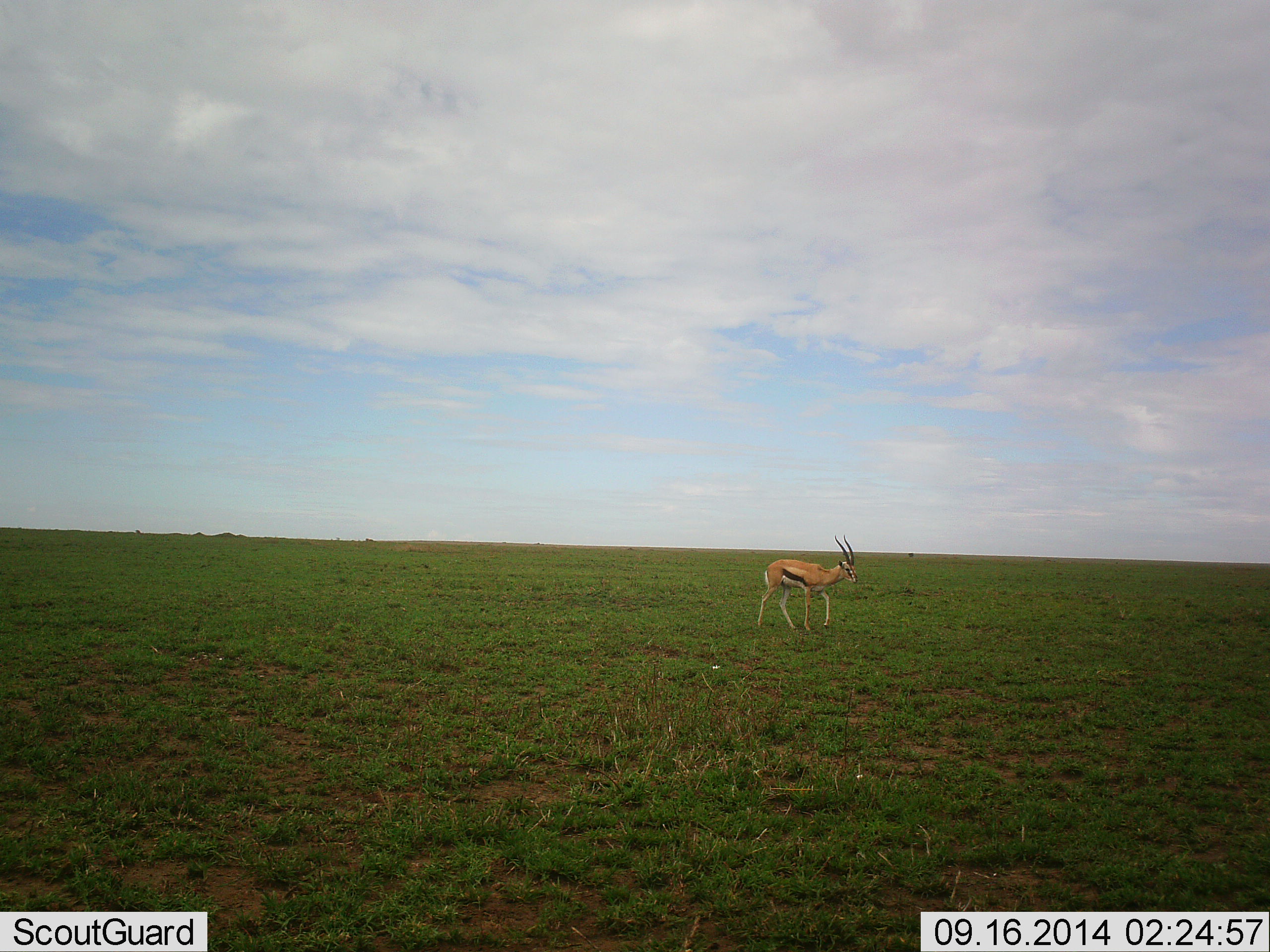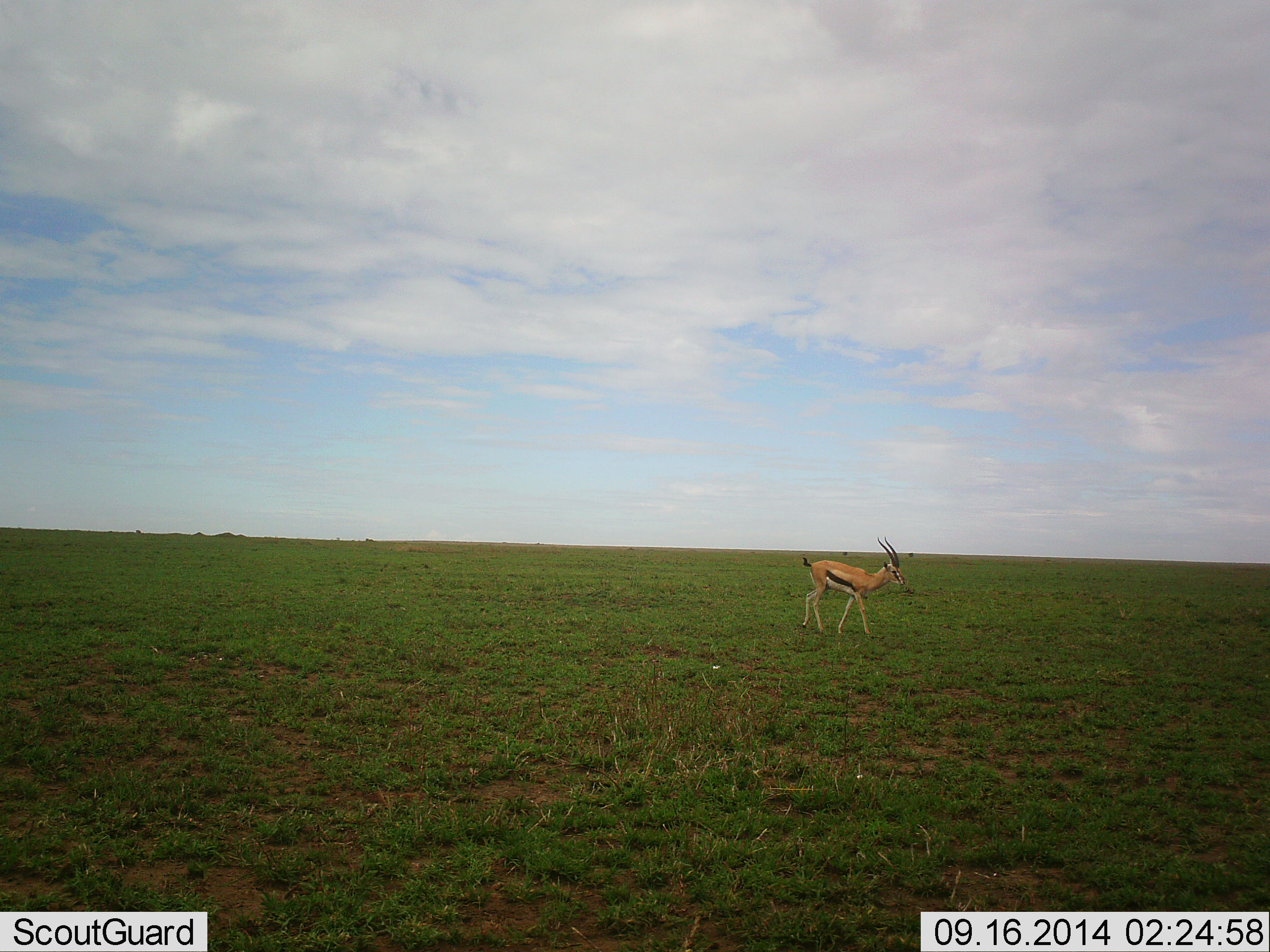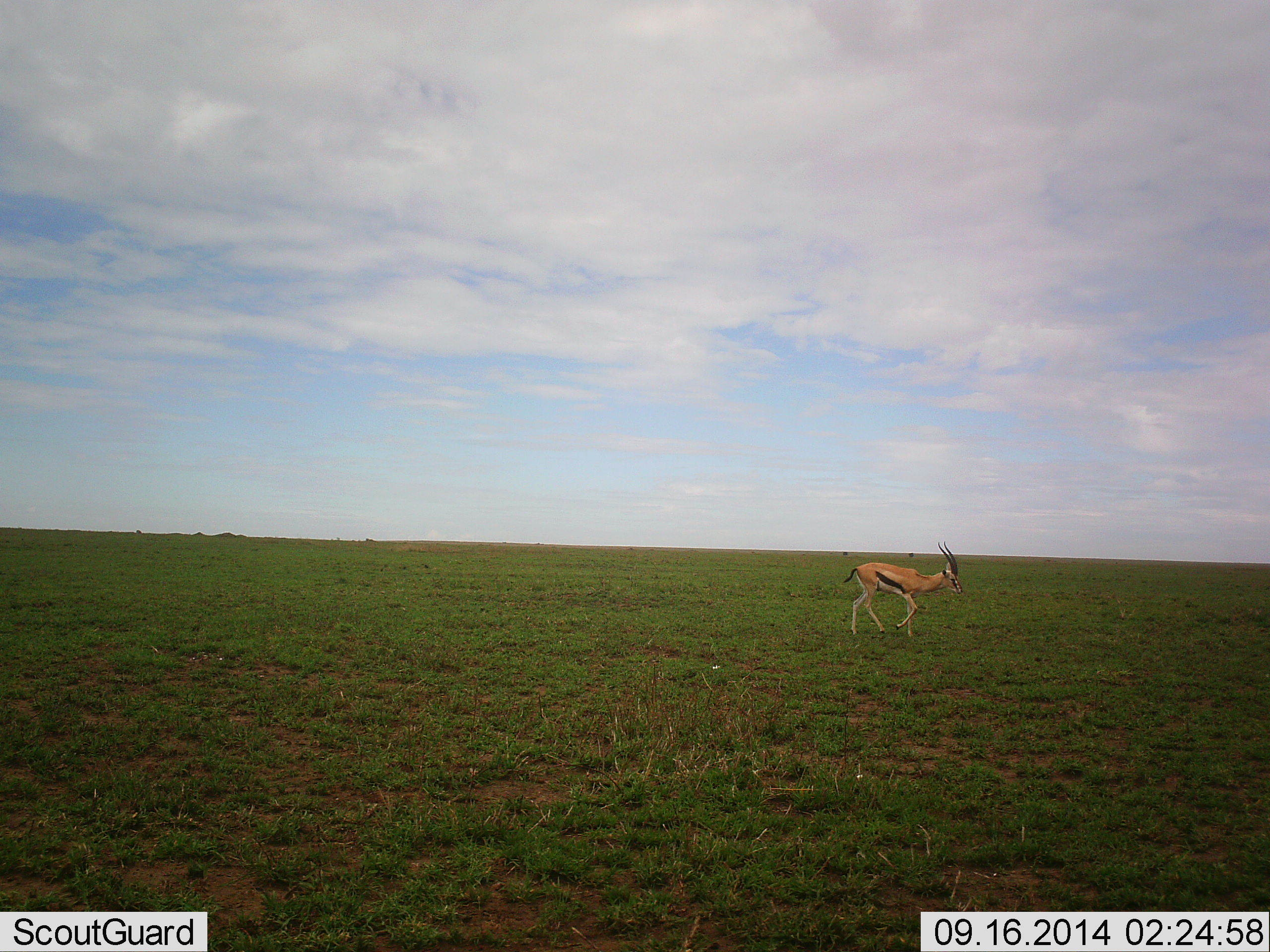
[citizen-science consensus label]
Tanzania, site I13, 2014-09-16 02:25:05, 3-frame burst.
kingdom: Animalia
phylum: Chordata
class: Mammalia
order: Artiodactyla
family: Bovidae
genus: Eudorcas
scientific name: Eudorcas thomsonii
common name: thomson's gazelle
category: gazellethomsons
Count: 1.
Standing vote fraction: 10%.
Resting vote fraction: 0%.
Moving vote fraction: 90%.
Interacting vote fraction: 0%.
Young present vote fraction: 0%.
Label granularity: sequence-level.